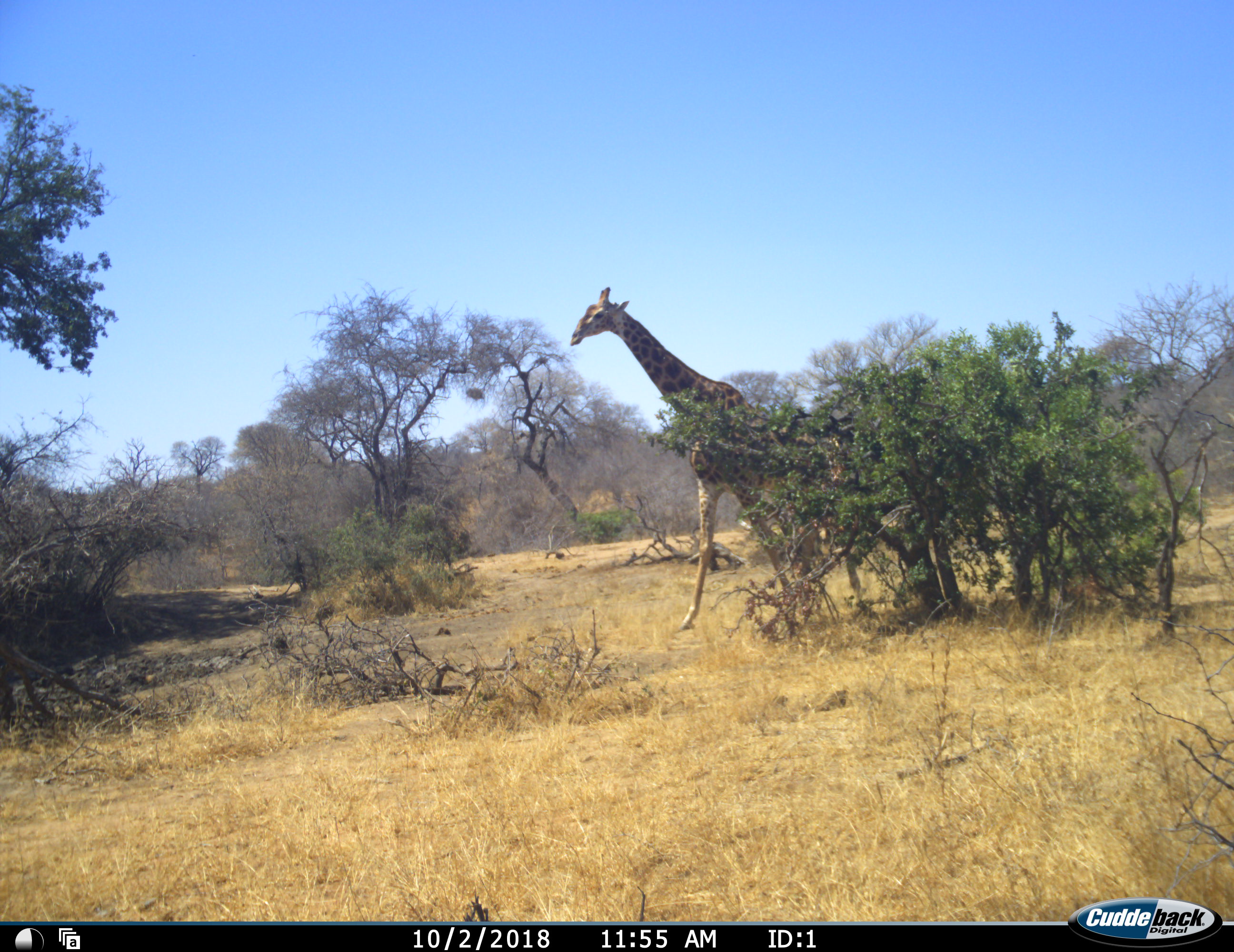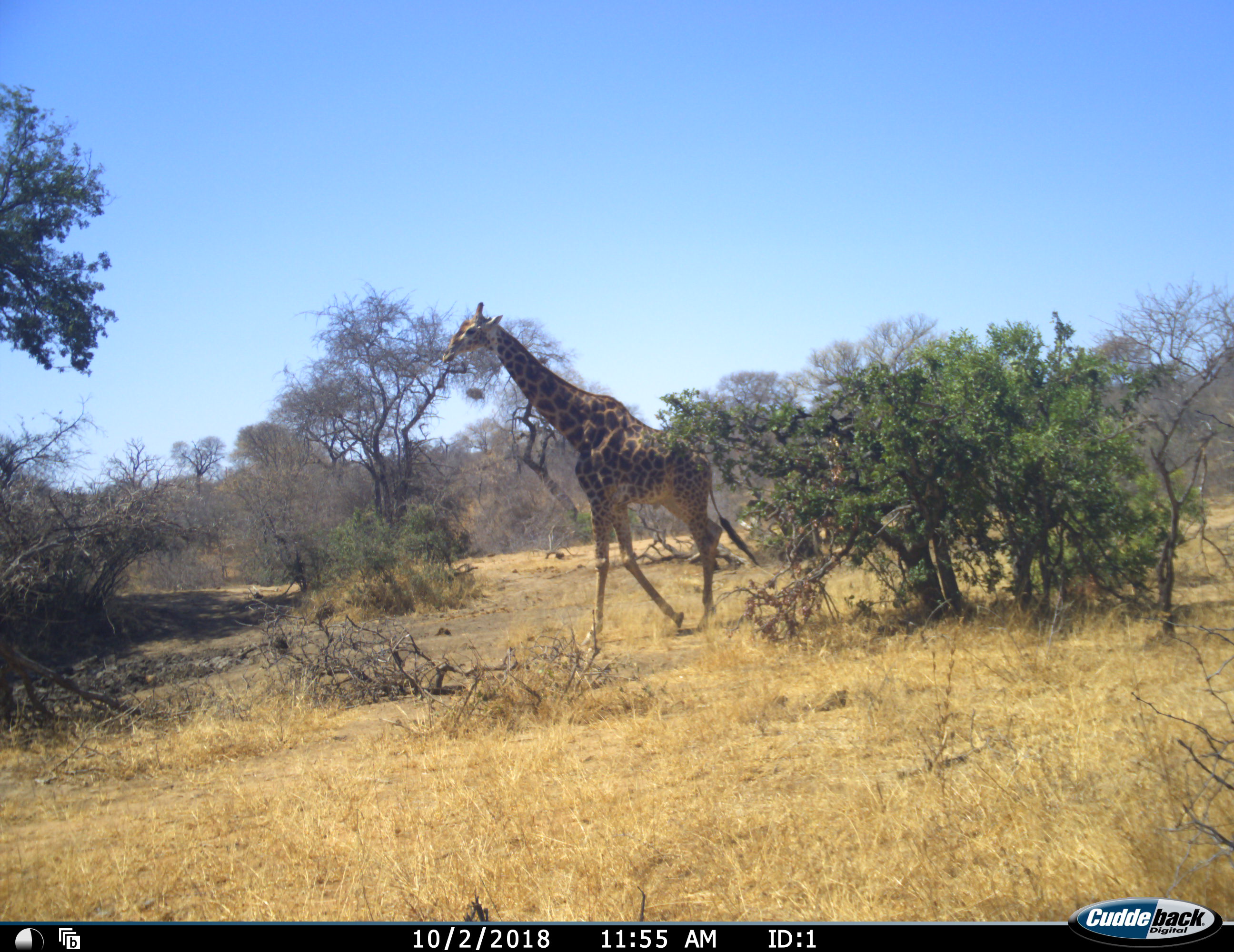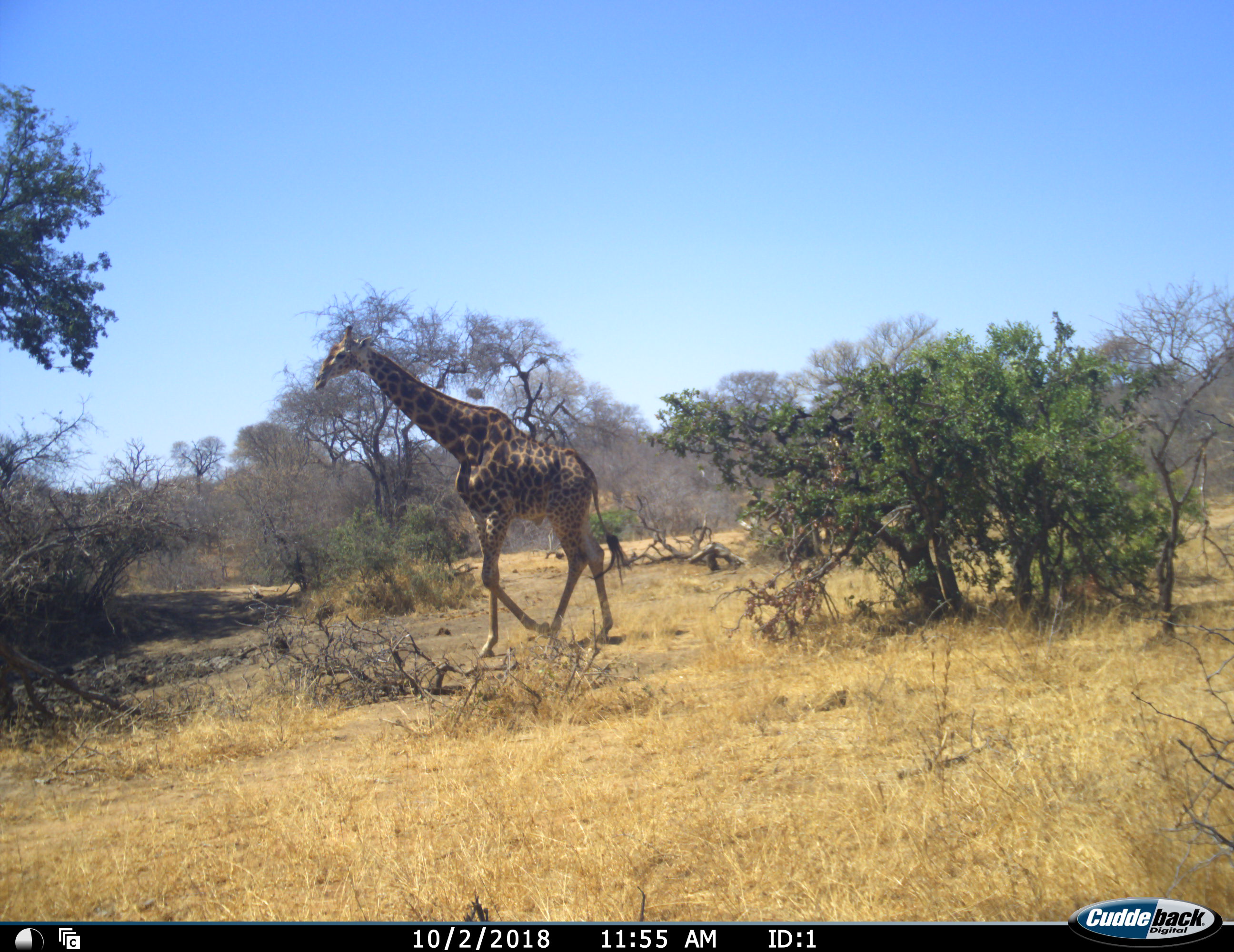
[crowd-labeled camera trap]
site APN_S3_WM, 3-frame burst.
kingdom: Animalia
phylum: Chordata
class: Mammalia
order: Artiodactyla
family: Giraffidae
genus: Giraffa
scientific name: Giraffa camelopardalis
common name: giraffe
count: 1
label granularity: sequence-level